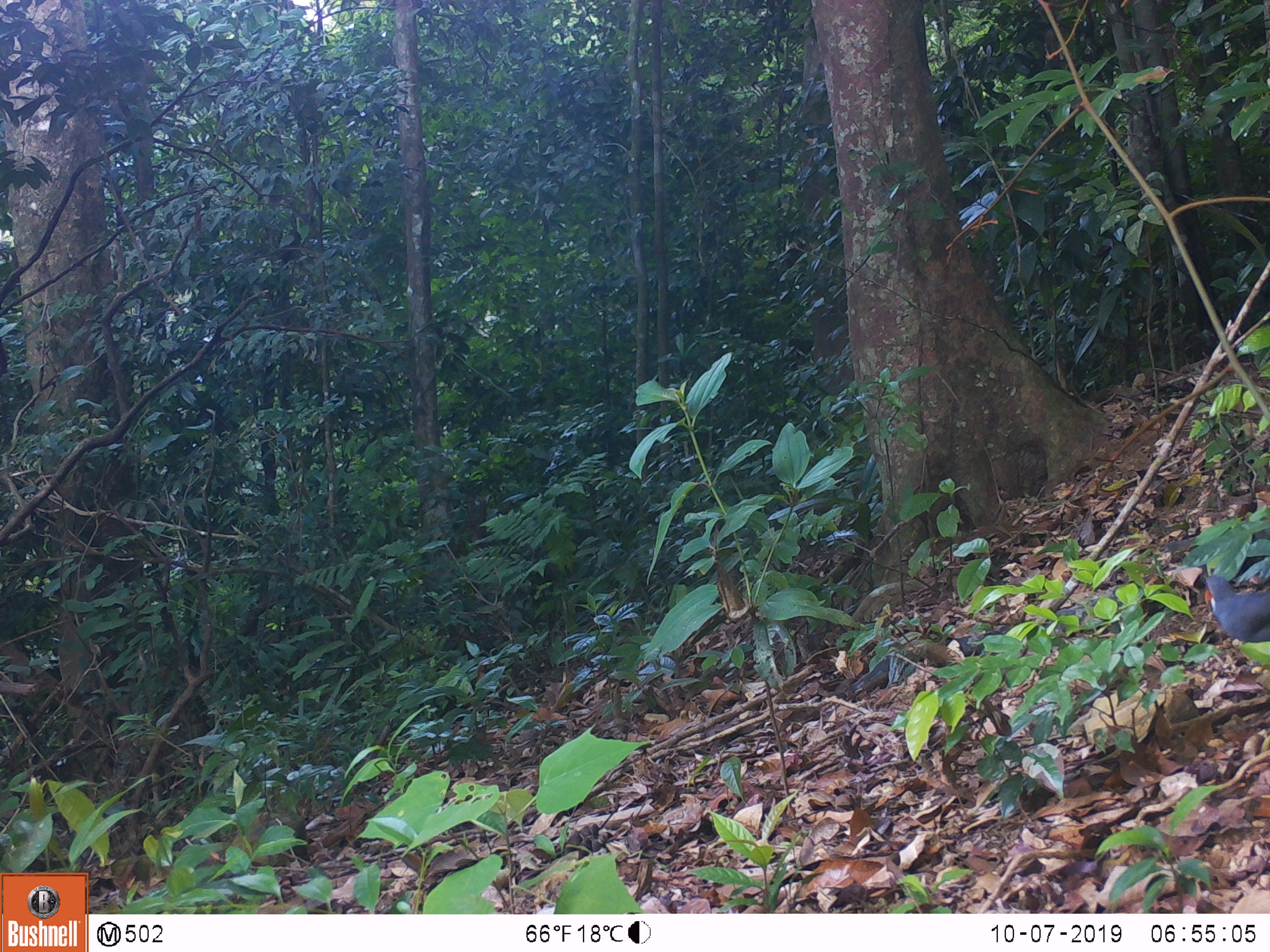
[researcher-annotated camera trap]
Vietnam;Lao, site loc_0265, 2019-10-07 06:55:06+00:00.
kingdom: Animalia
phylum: Chordata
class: Aves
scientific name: Aves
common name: bird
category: unidentified bird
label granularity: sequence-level